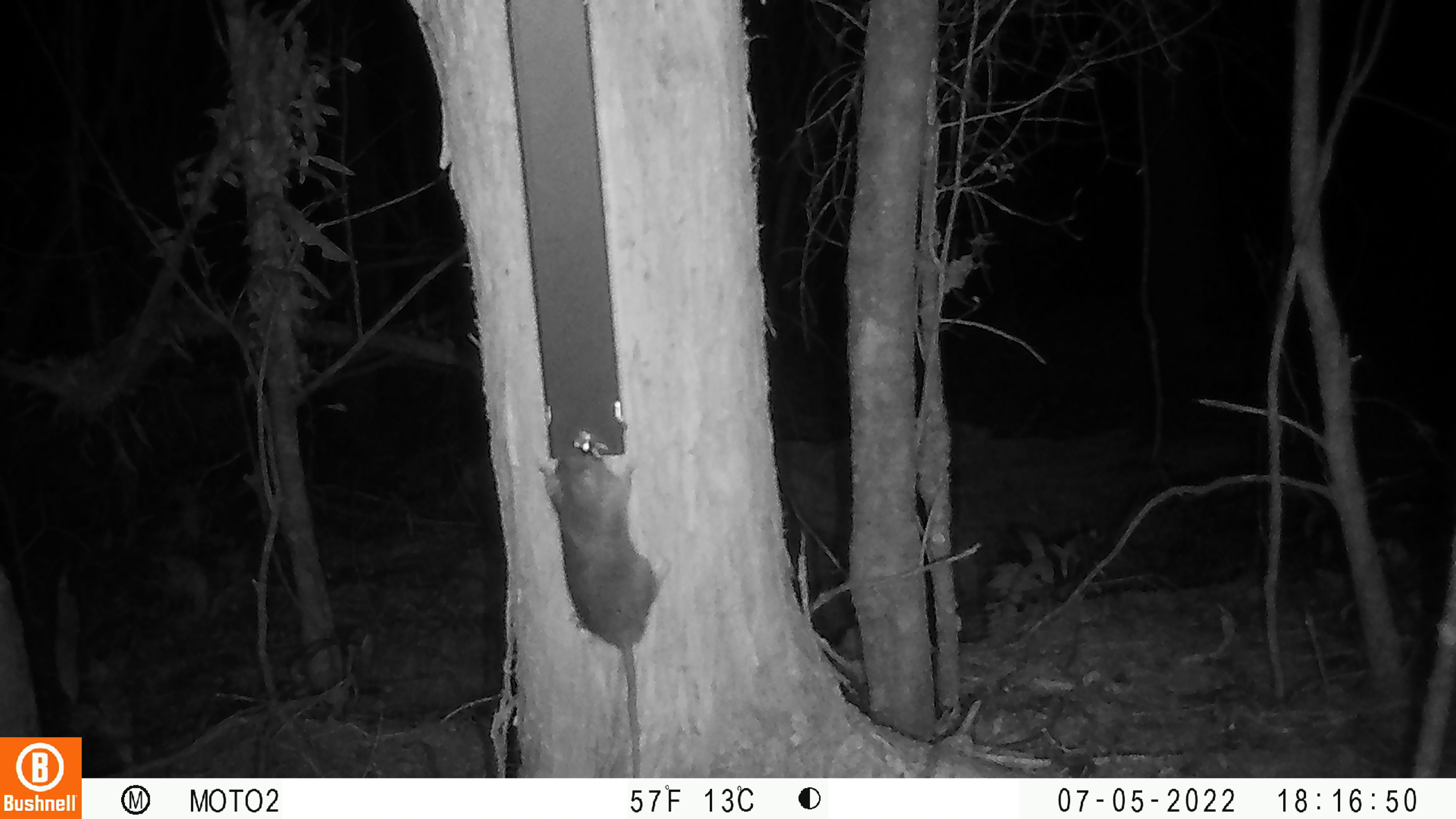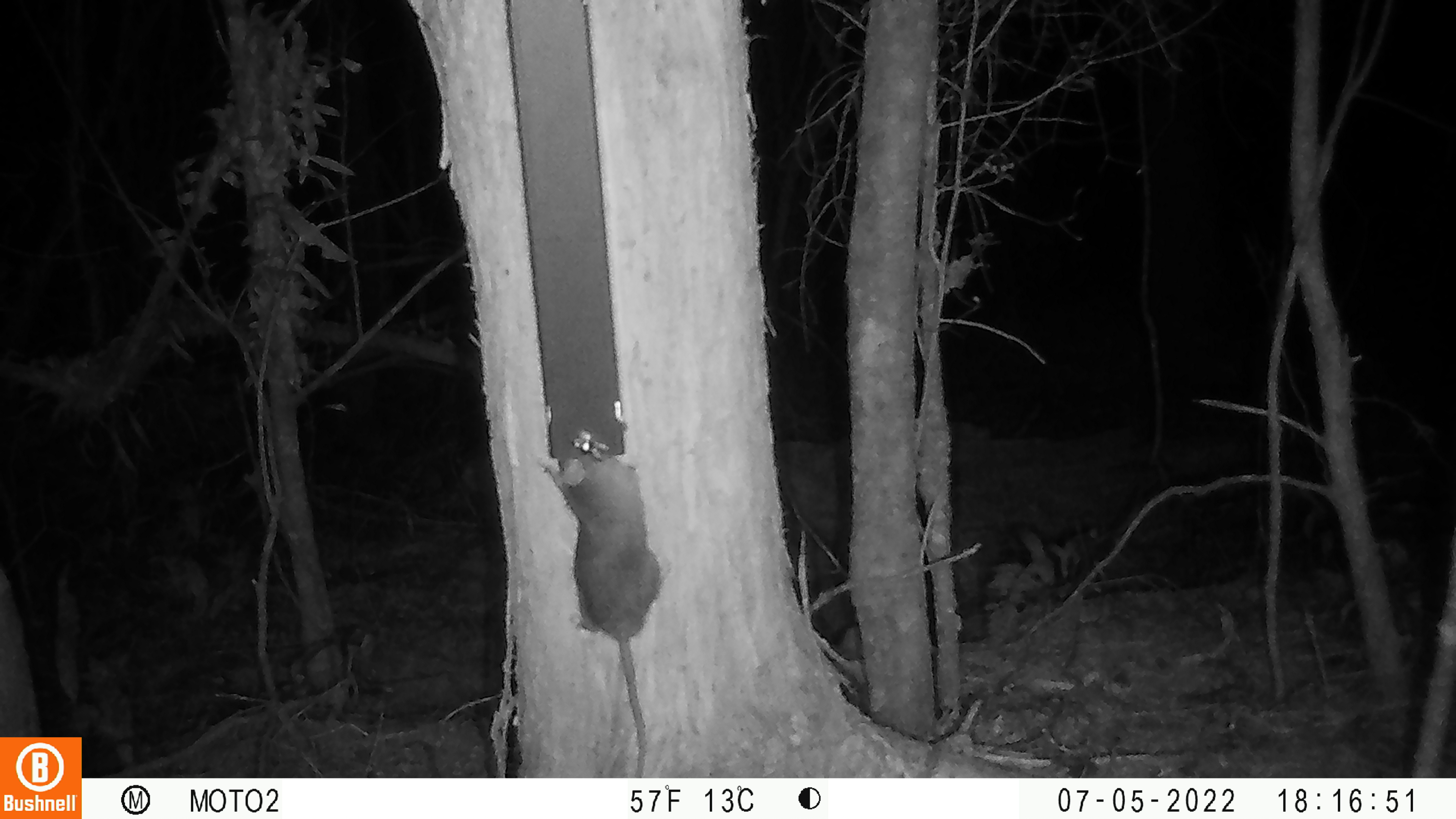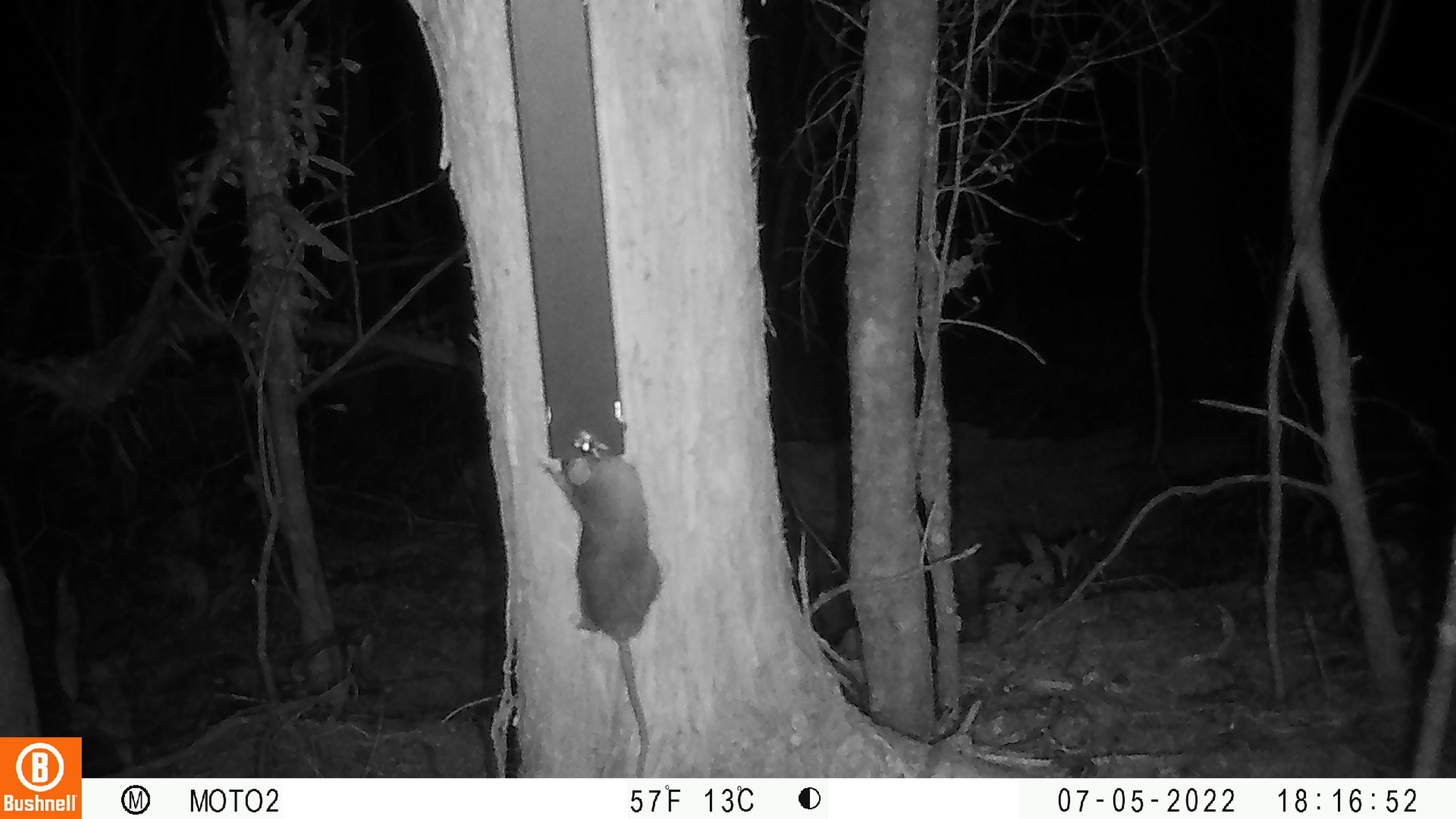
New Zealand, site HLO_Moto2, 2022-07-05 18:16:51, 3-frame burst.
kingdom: Animalia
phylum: Chordata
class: Mammalia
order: Rodentia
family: Muridae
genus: Rattus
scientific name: Rattus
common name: rat